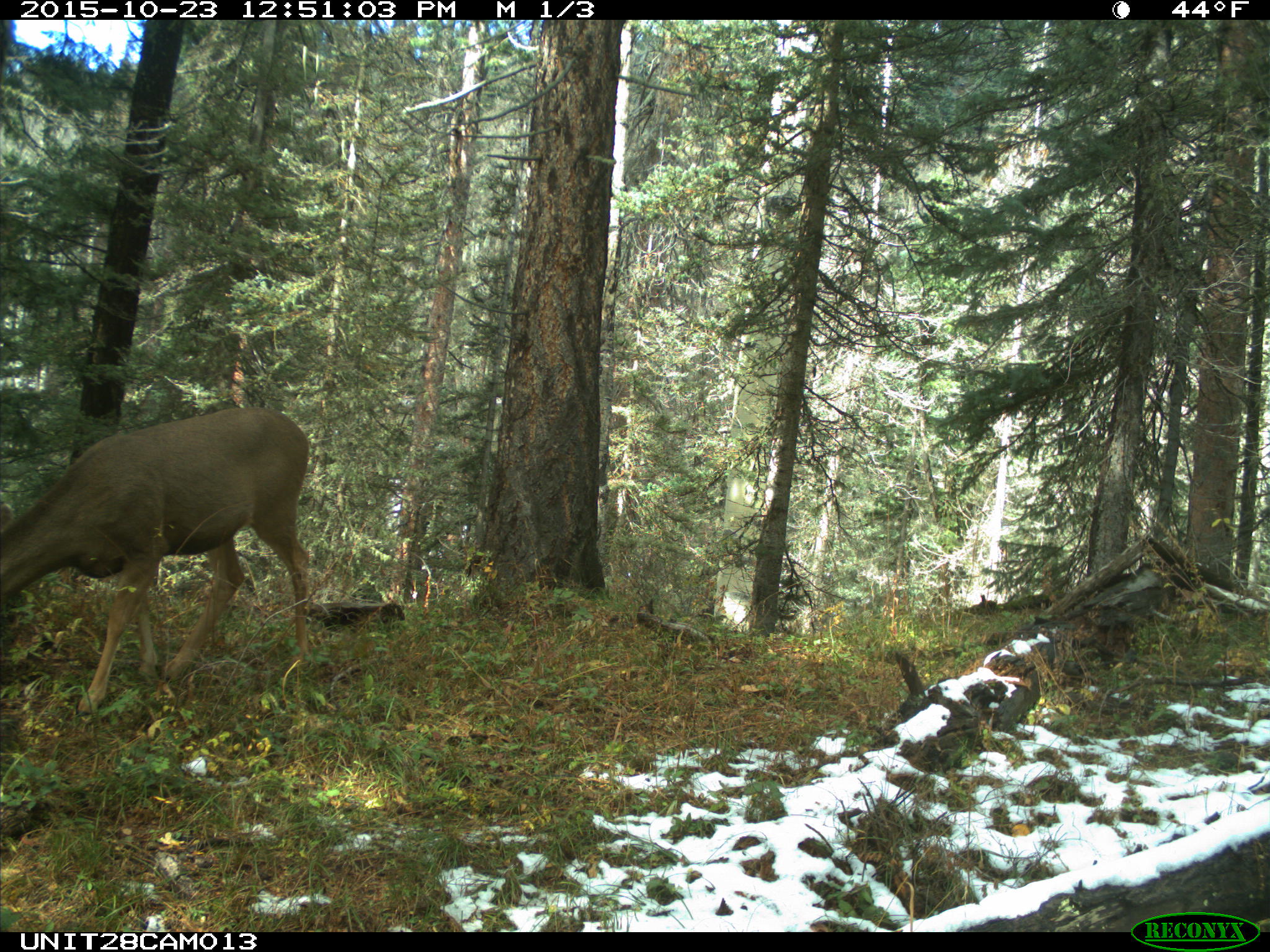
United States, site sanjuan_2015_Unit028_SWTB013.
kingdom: Animalia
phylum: Chordata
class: Mammalia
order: Artiodactyla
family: Cervidae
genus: Odocoileus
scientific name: Odocoileus hemionus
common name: mule deer